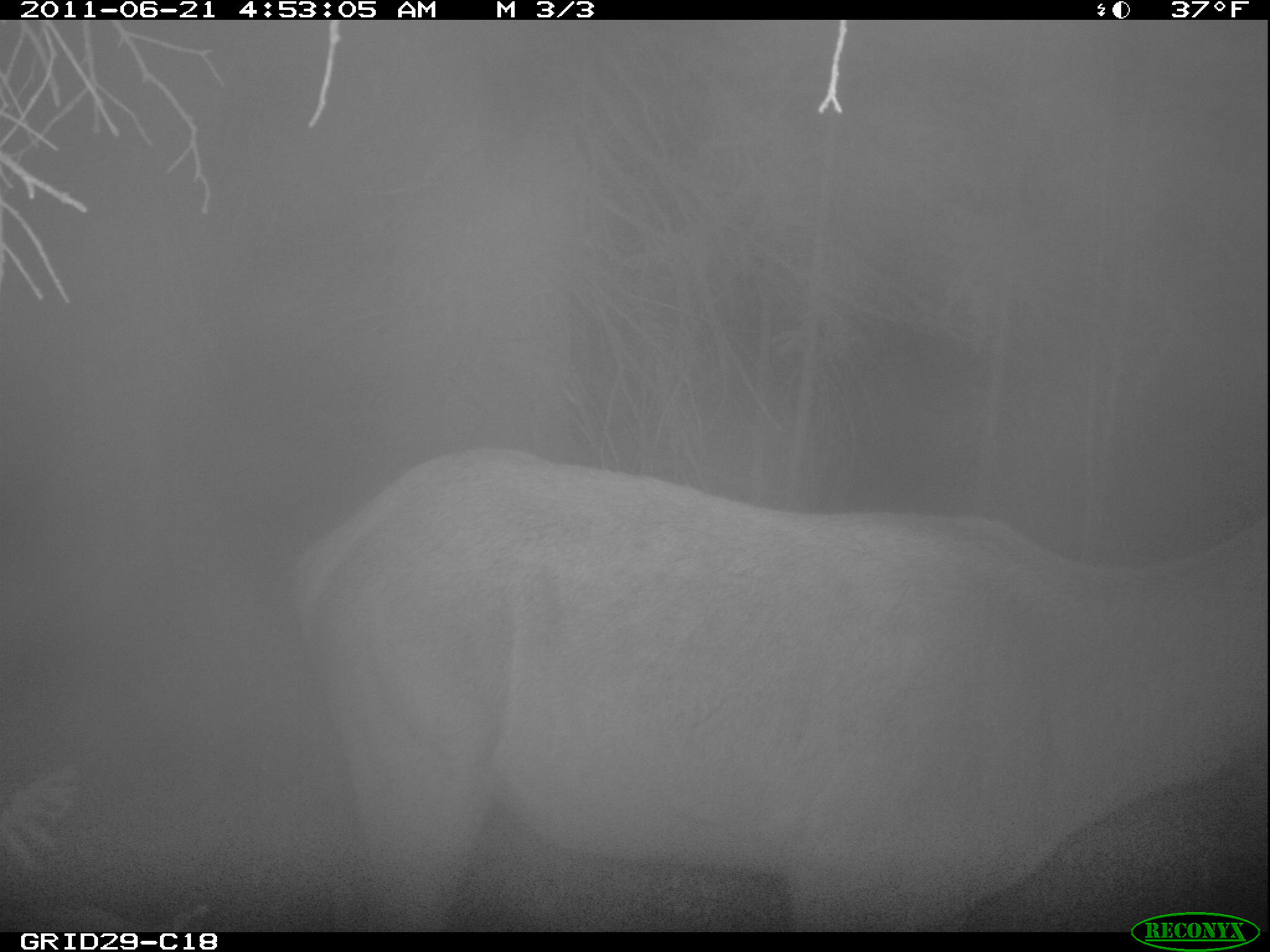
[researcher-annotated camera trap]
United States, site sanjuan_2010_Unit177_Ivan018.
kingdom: Animalia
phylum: Chordata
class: Mammalia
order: Artiodactyla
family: Cervidae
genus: Cervus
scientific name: Cervus elaphus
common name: red deer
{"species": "Cervus elaphus (red deer)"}